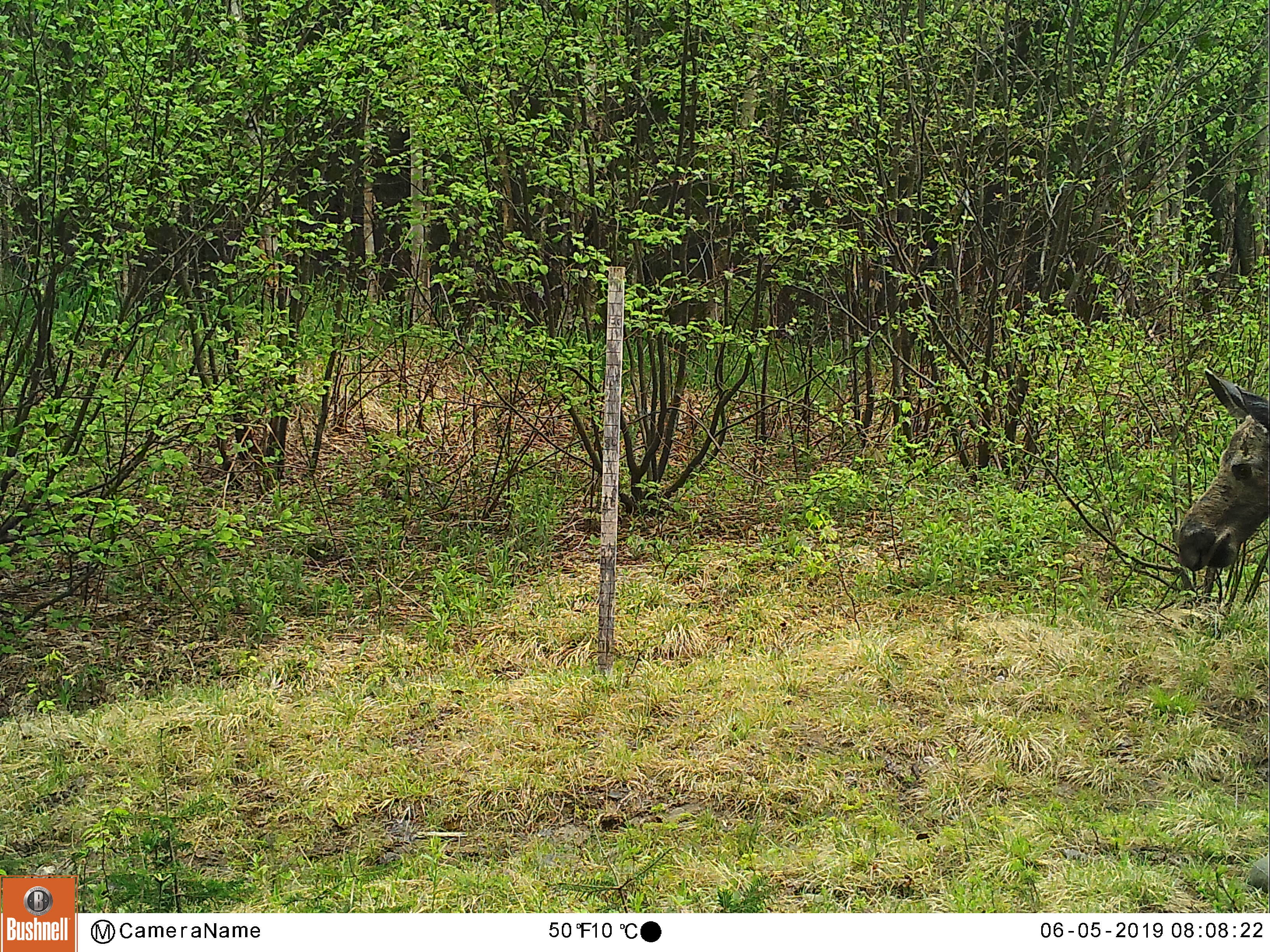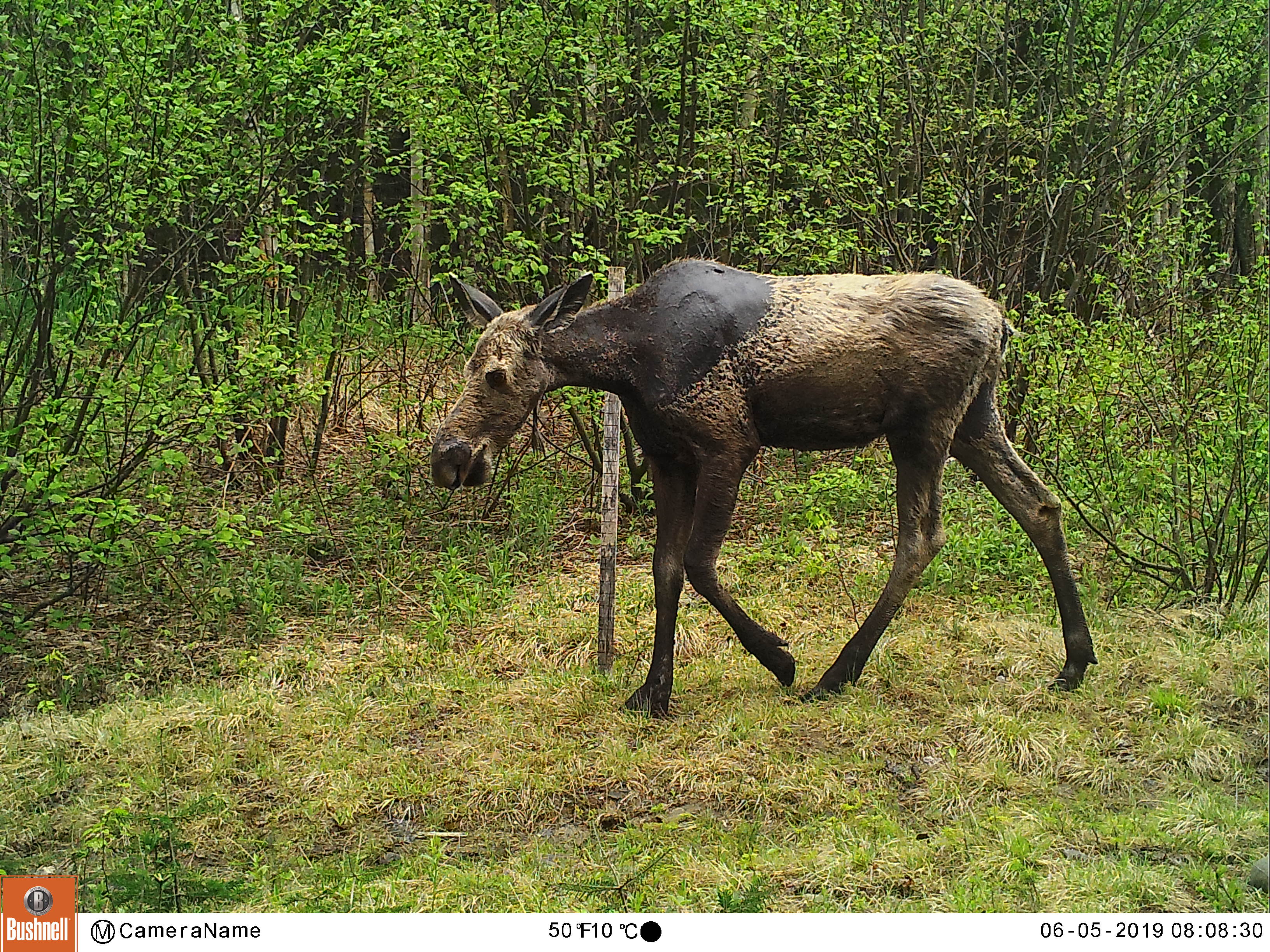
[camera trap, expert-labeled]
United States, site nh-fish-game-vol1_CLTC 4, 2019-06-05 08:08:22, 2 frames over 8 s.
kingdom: Animalia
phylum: Chordata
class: Mammalia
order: Artiodactyla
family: Cervidae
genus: Alces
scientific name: Alces alces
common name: moose